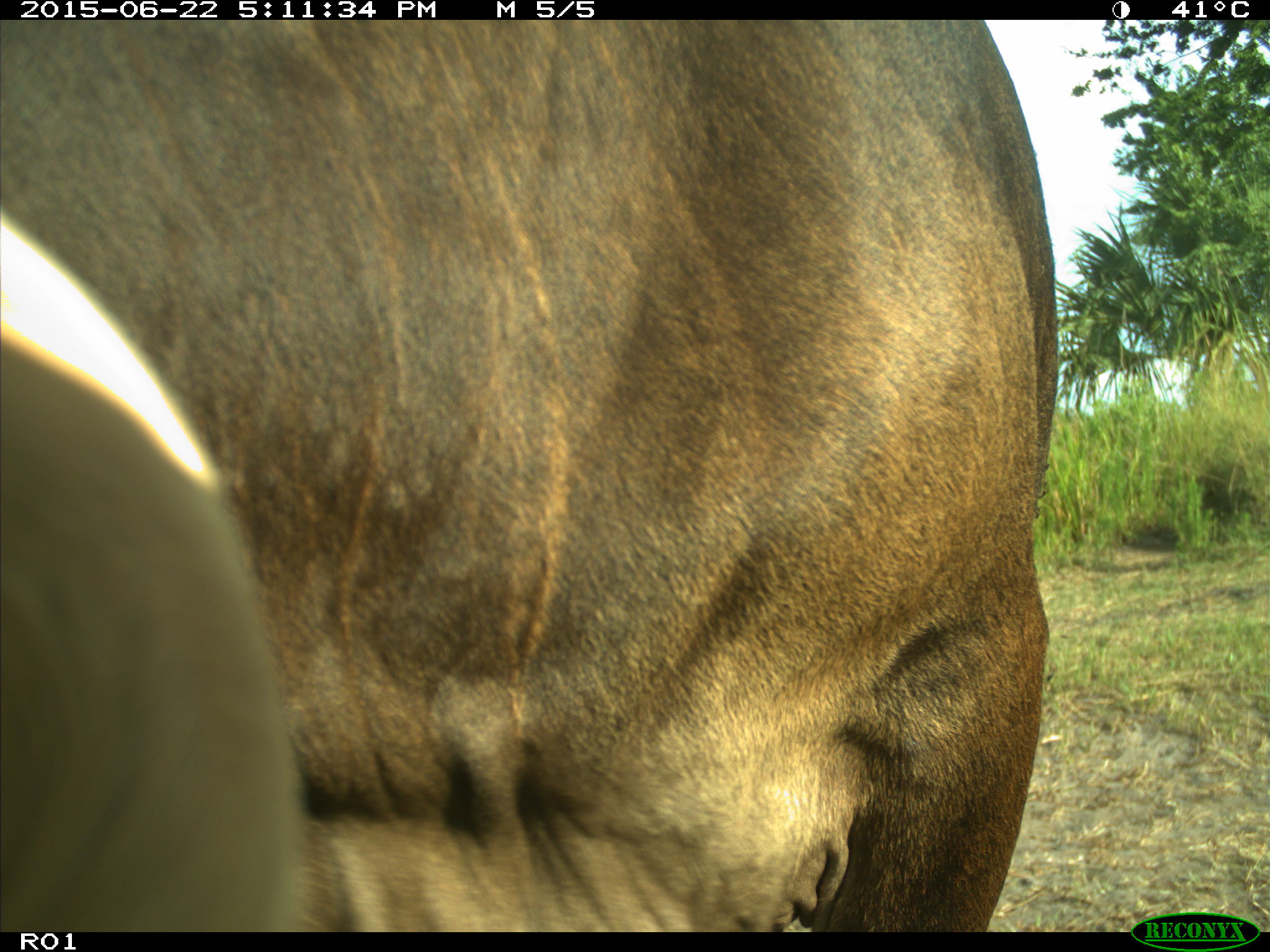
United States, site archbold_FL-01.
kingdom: Animalia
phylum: Chordata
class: Mammalia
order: Artiodactyla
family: Bovidae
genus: Bos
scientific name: Bos taurus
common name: domestic cow